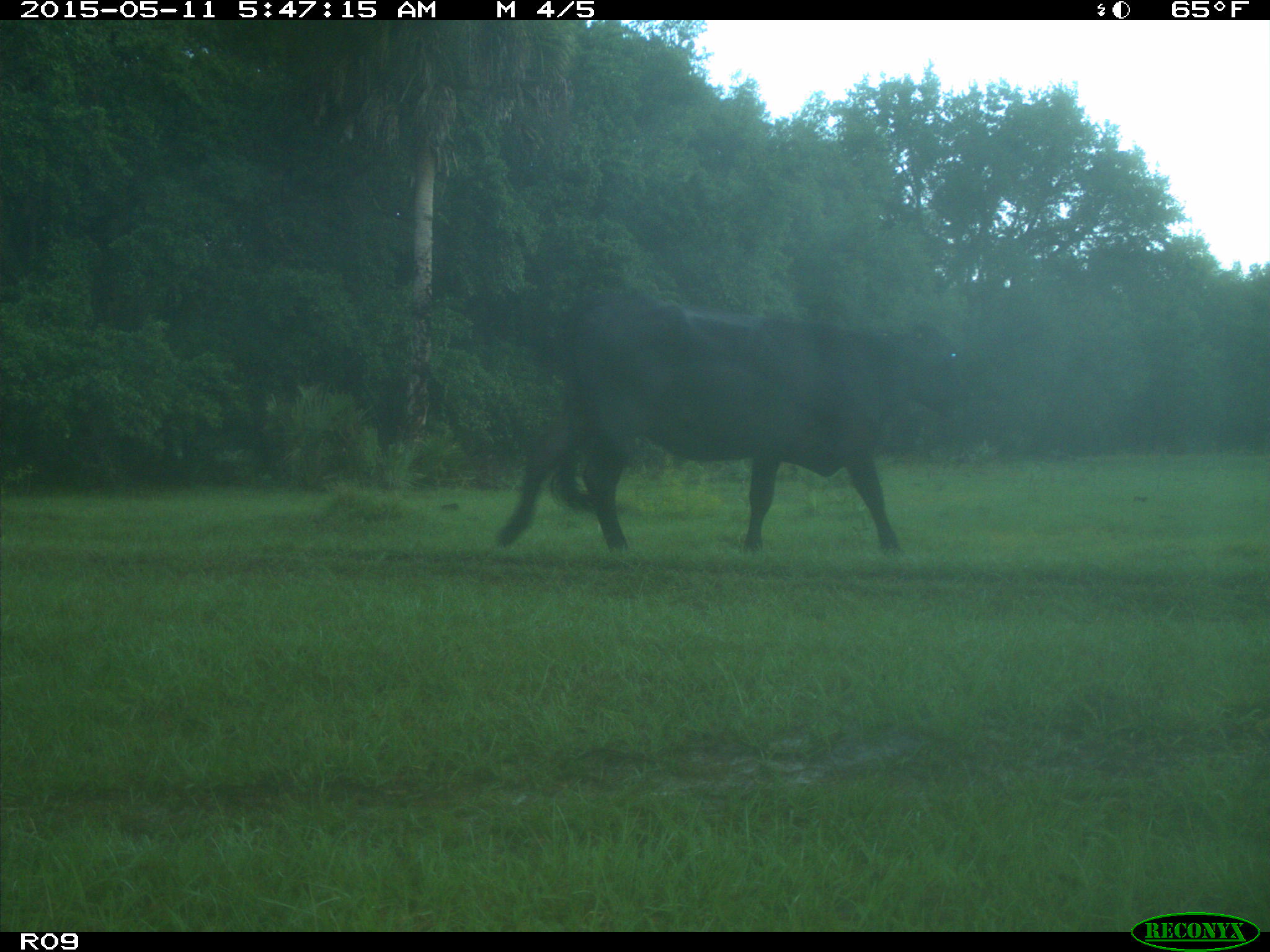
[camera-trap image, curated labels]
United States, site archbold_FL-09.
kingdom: Animalia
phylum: Chordata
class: Mammalia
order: Artiodactyla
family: Bovidae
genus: Bos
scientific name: Bos taurus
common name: domestic cow